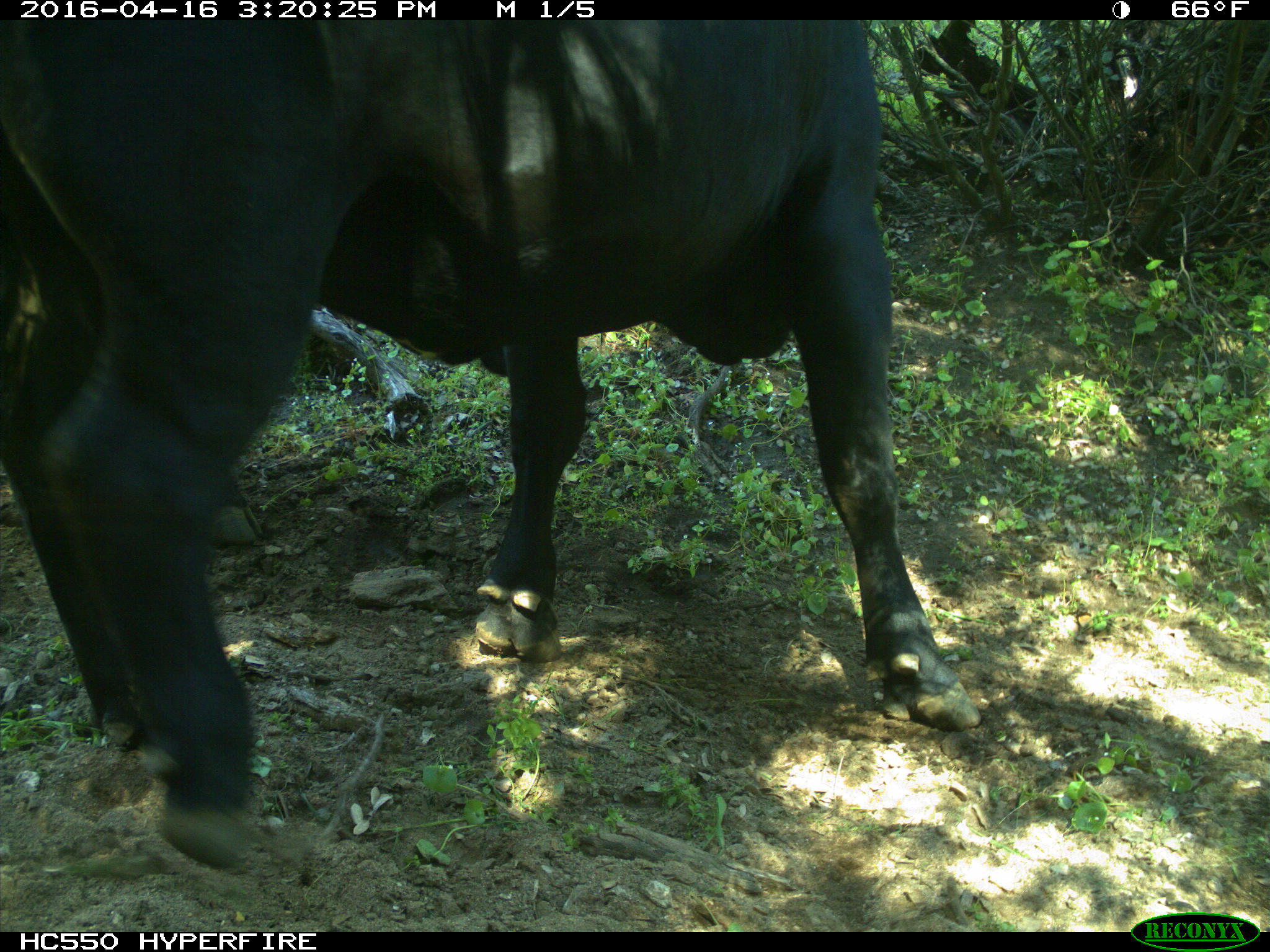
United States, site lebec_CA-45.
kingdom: Animalia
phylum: Chordata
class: Mammalia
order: Artiodactyla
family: Bovidae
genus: Bos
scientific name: Bos taurus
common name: domestic cow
Bos taurus (domestic cow).